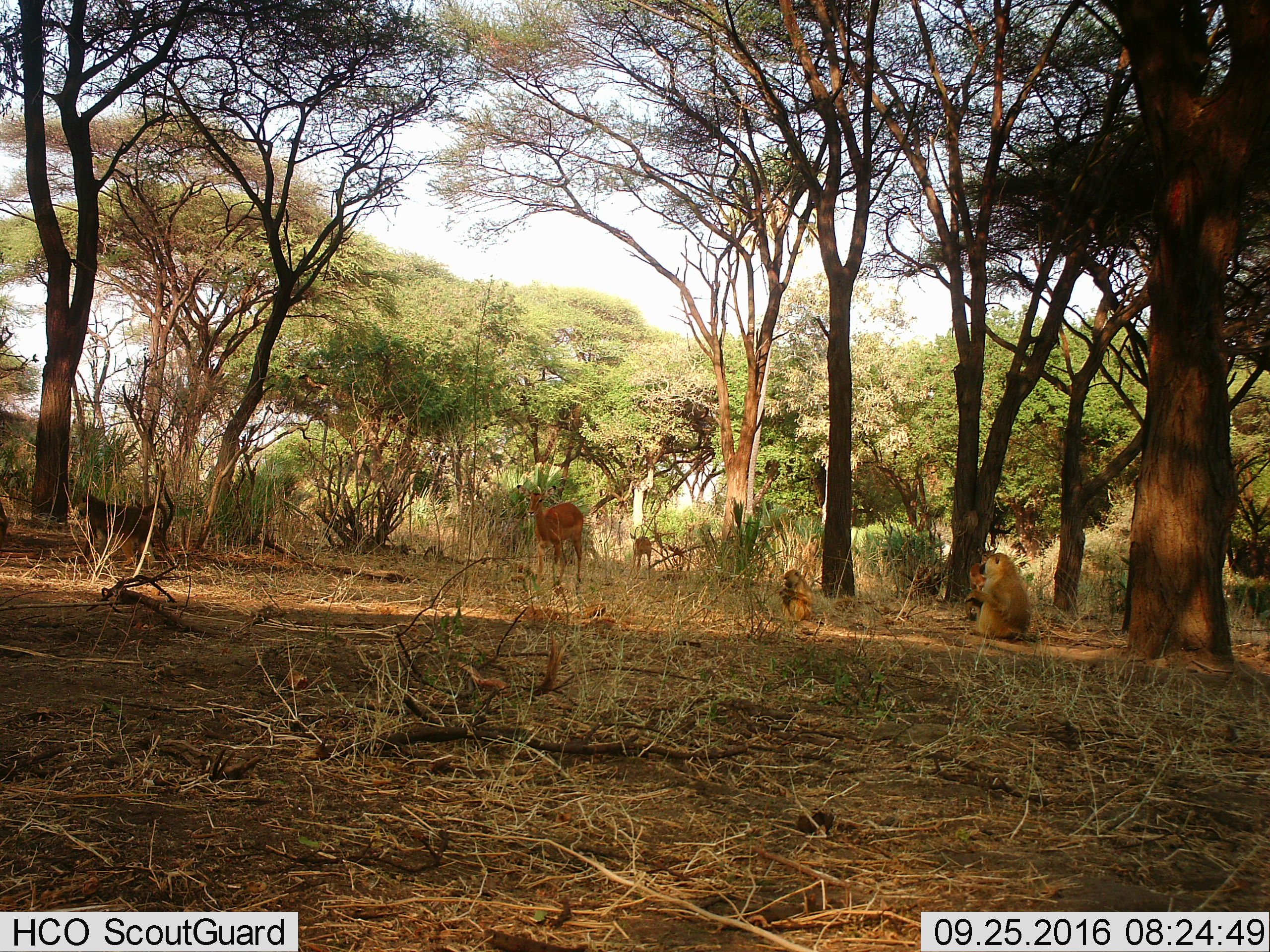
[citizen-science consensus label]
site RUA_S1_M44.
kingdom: Animalia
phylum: Chordata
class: Mammalia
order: Primates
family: Cercopithecidae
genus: Papio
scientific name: Papio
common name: baboon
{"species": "baboon (Papio)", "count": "3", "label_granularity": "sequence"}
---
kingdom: Animalia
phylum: Chordata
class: Mammalia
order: Artiodactyla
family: Bovidae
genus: Aepyceros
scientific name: Aepyceros melampus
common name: impala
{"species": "impala (Aepyceros melampus)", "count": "3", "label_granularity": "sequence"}